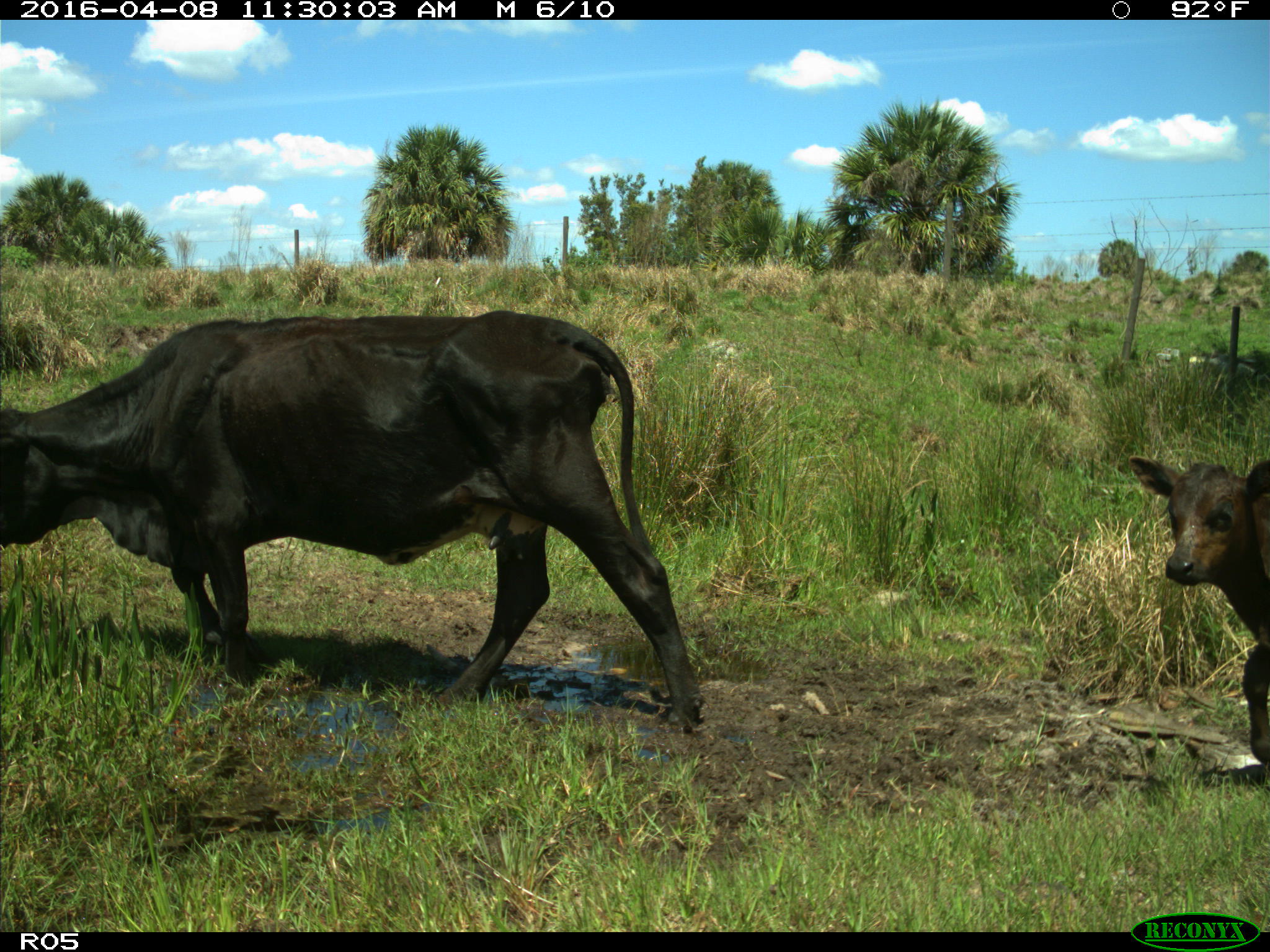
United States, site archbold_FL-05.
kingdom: Animalia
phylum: Chordata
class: Mammalia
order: Artiodactyla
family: Bovidae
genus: Bos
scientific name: Bos taurus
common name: domestic cow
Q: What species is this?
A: Bos taurus (domestic cow).